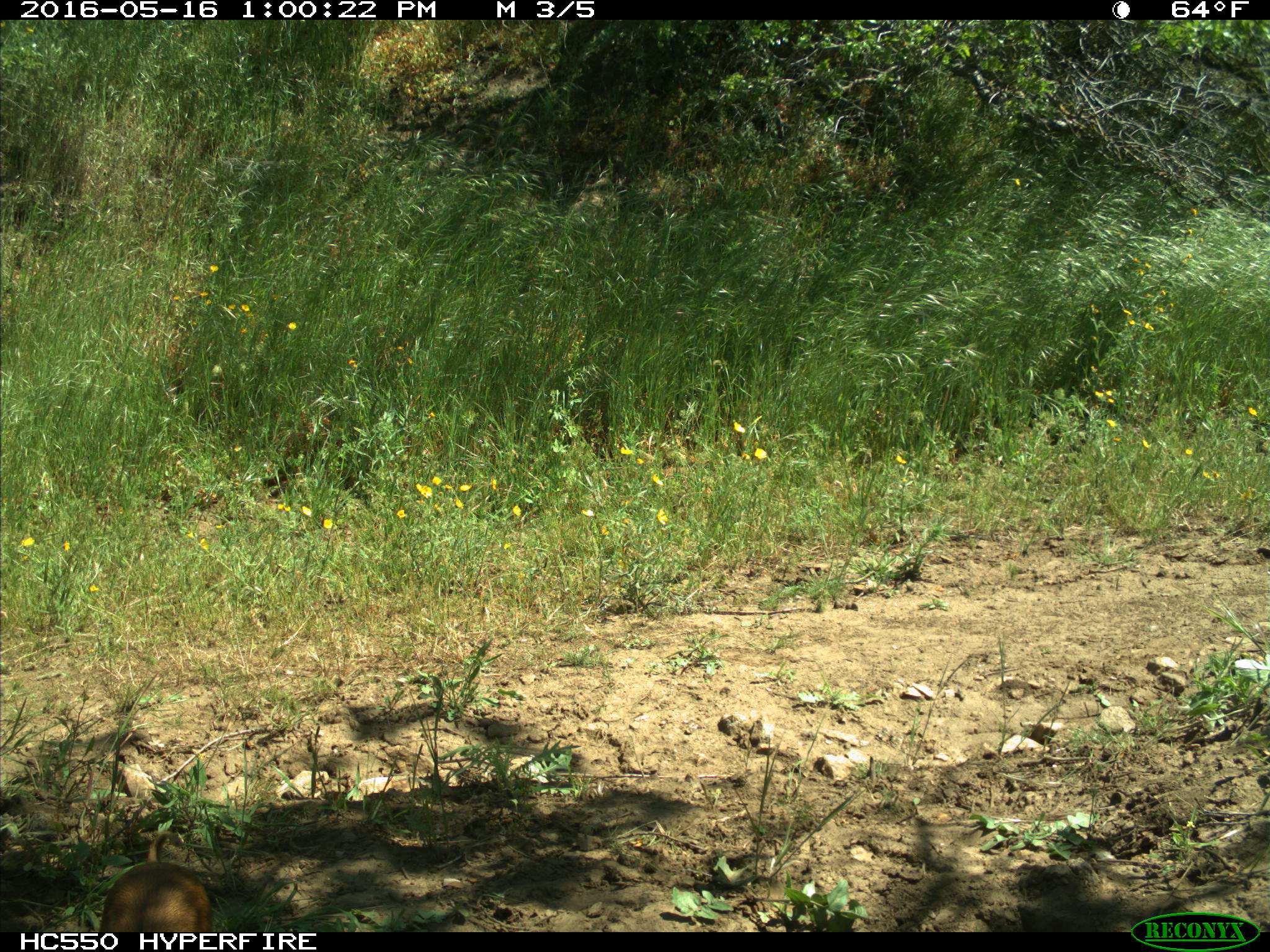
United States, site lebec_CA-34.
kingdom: Animalia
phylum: Chordata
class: Mammalia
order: Artiodactyla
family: Suidae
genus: Sus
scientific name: Sus scrofa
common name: wild boar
Sus scrofa (wild boar).